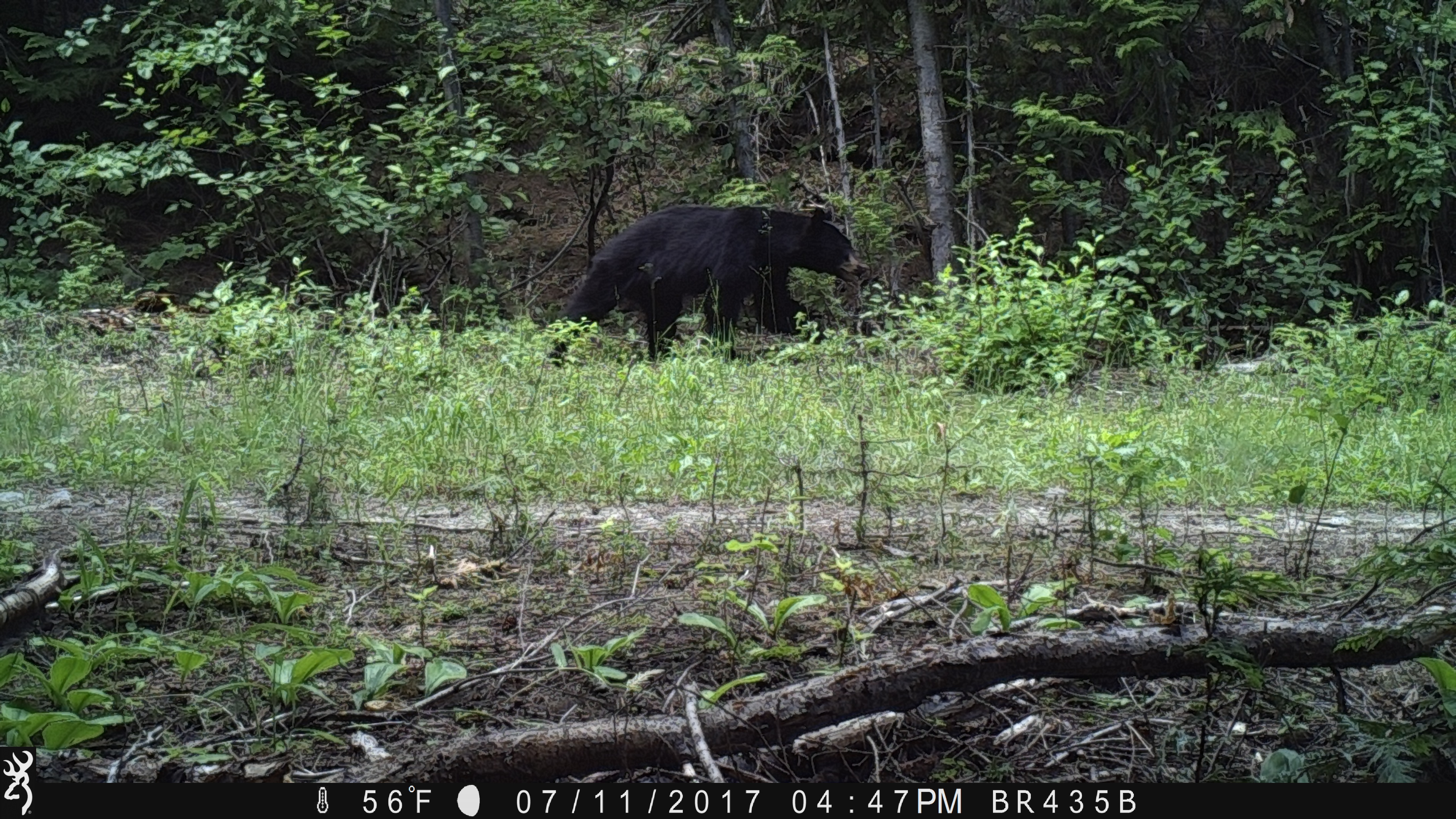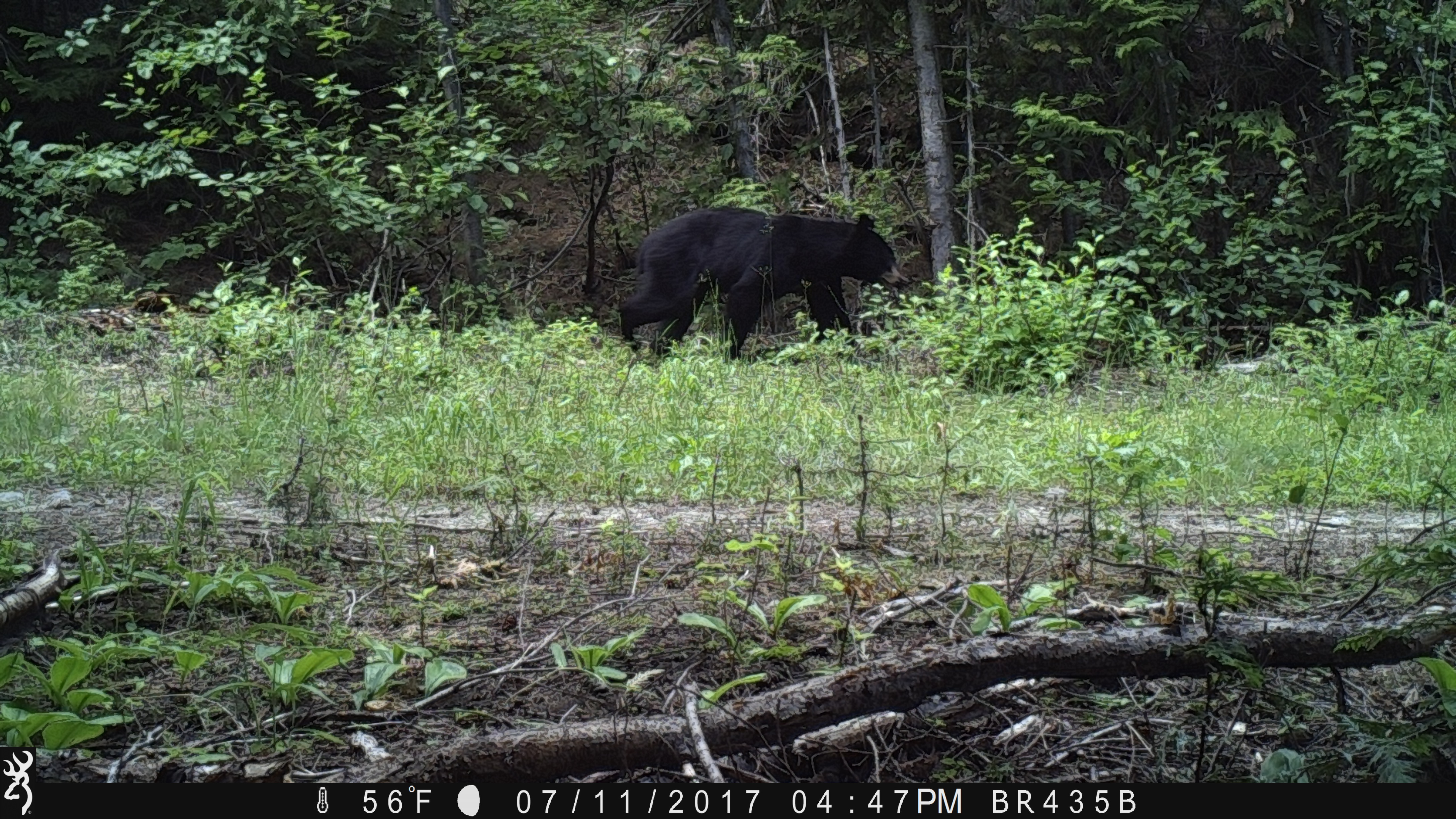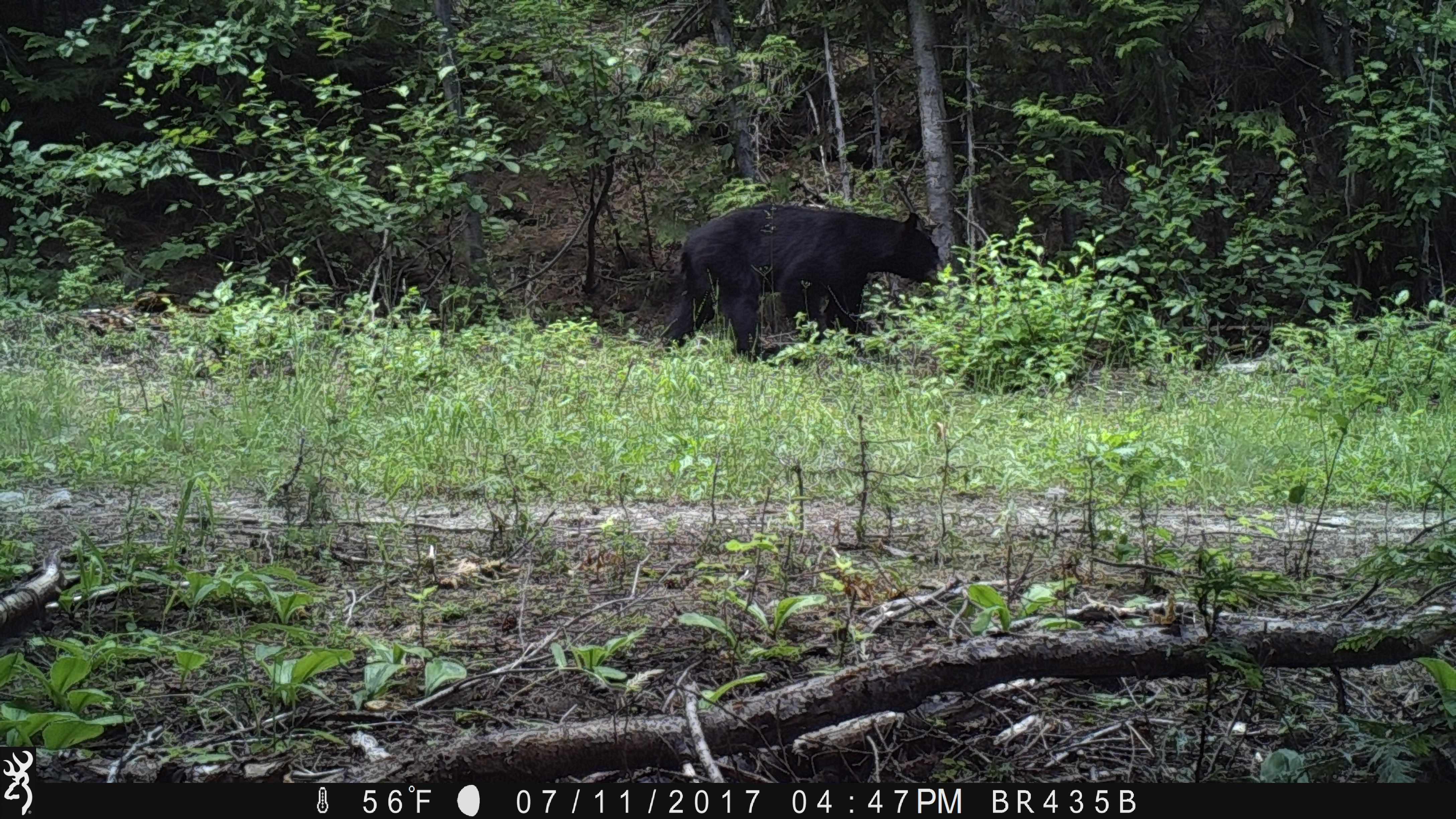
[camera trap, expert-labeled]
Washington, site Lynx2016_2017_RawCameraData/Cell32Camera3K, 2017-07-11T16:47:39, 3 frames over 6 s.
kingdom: Animalia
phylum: Chordata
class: Mammalia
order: Carnivora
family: Ursidae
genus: Ursus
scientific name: Ursus americanus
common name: american black bear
Ursus americanus (american black bear). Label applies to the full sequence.